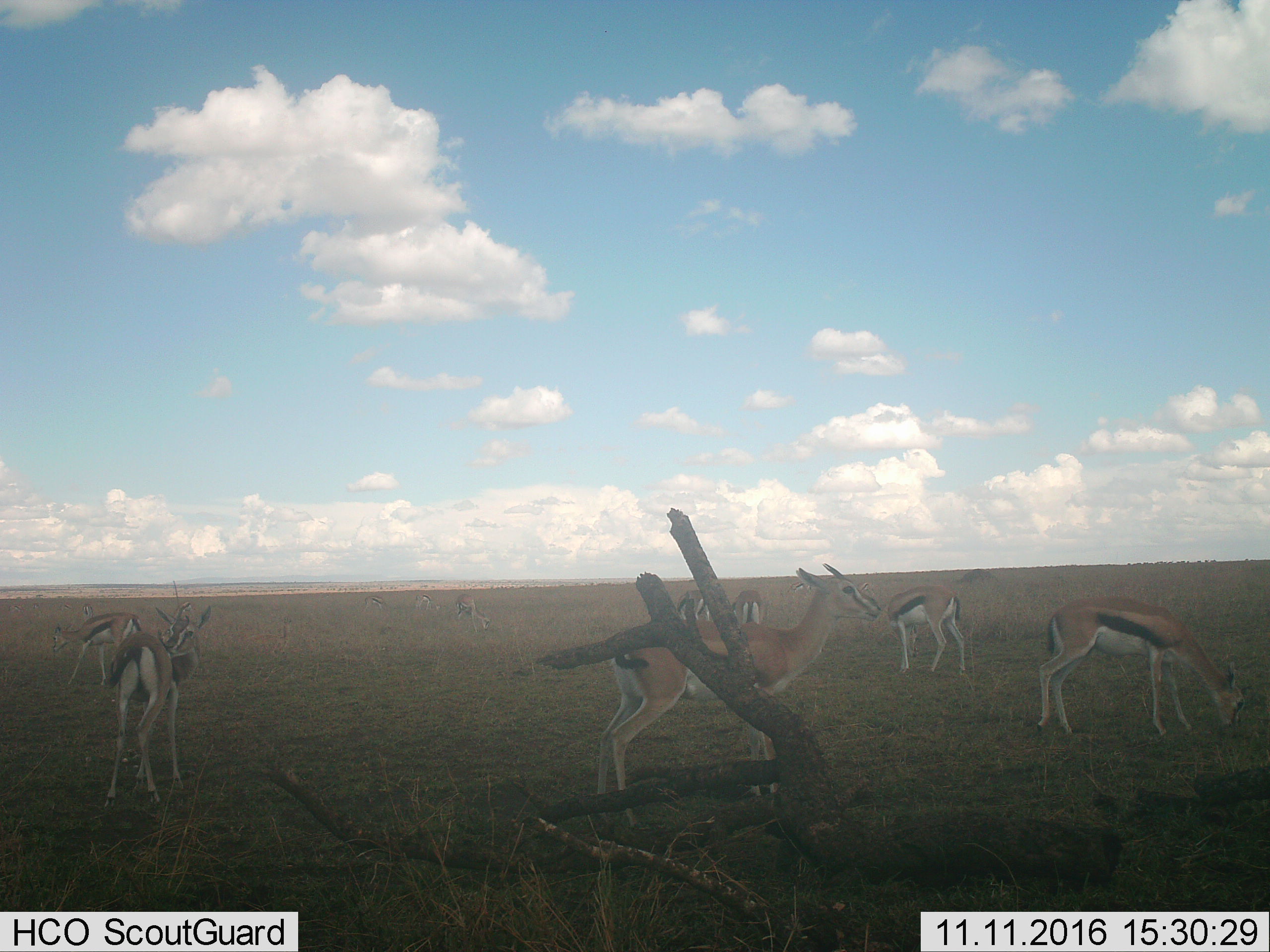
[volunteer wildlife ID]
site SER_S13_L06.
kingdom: Animalia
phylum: Chordata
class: Mammalia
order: Artiodactyla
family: Bovidae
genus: Eudorcas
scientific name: Eudorcas thomsonii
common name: thomson's gazelle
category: gazellethomsons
Gazellethomsons (thomson's gazelle) (Eudorcas thomsonii), count 11-50. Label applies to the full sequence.